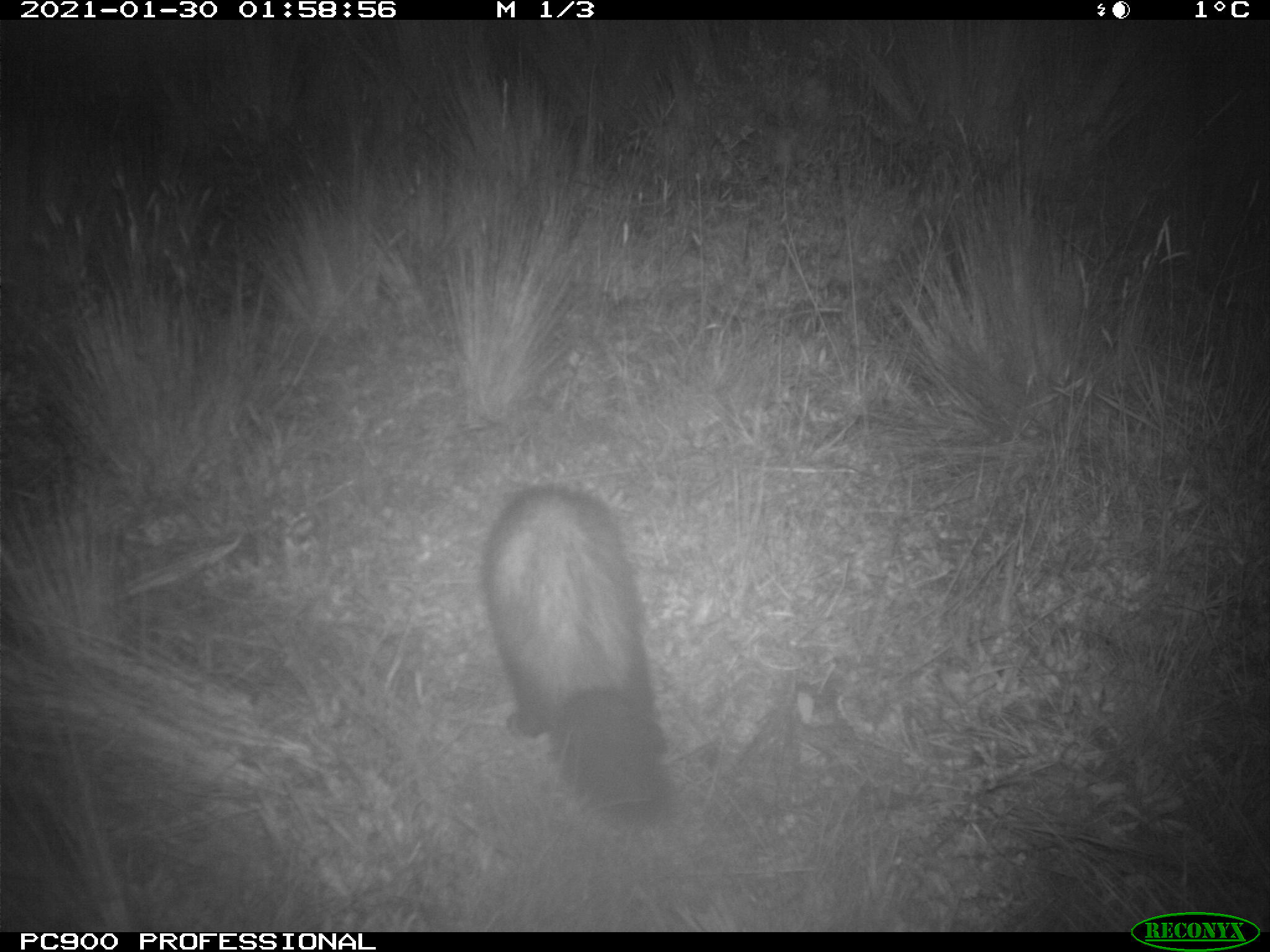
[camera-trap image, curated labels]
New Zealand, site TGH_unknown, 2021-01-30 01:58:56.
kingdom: Animalia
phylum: Chordata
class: Mammalia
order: Carnivora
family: Mustelidae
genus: Mustela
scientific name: Mustela furo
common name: ferret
Ferret (Mustela furo).